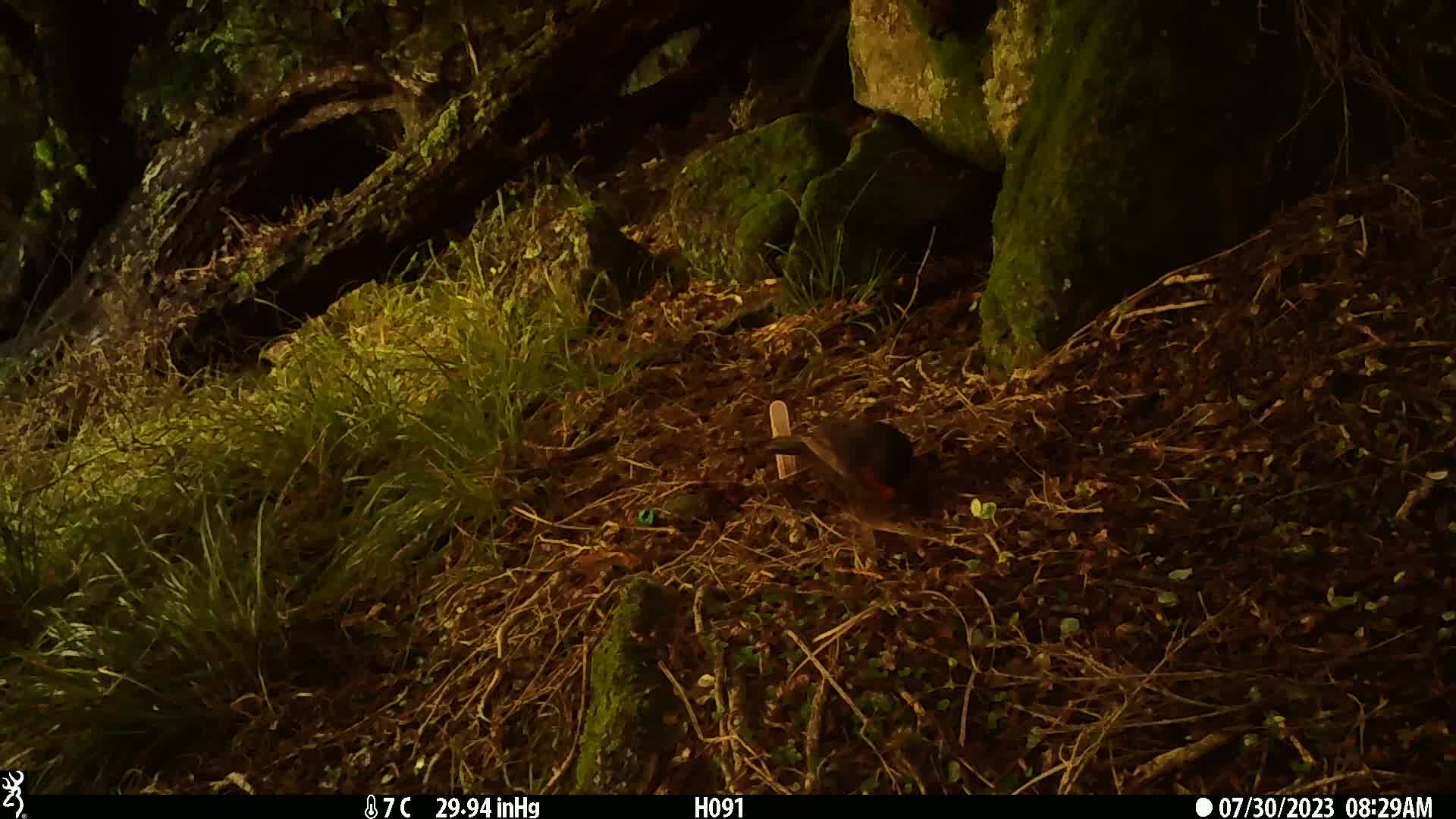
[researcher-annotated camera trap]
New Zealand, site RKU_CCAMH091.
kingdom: Animalia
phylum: Chordata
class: Aves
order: Passeriformes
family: Turdidae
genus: Turdus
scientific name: Turdus merula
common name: eurasian blackbird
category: blackbird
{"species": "blackbird (eurasian blackbird) (Turdus merula)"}